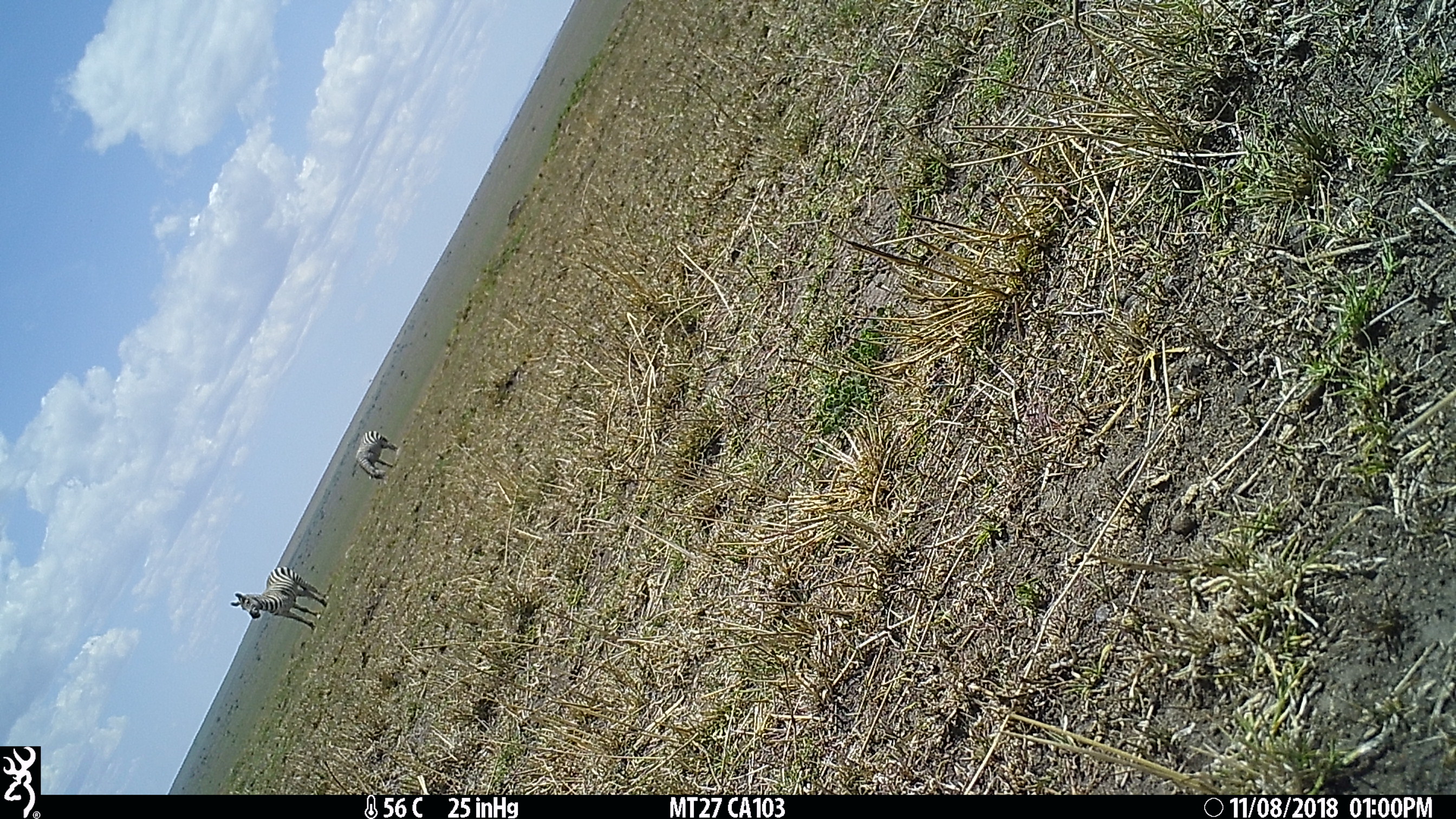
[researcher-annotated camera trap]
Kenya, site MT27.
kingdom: Animalia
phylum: Chordata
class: Mammalia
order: Perissodactyla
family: Equidae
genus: Equus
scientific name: Equus quagga burchellii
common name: burchell's zebra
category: zebra